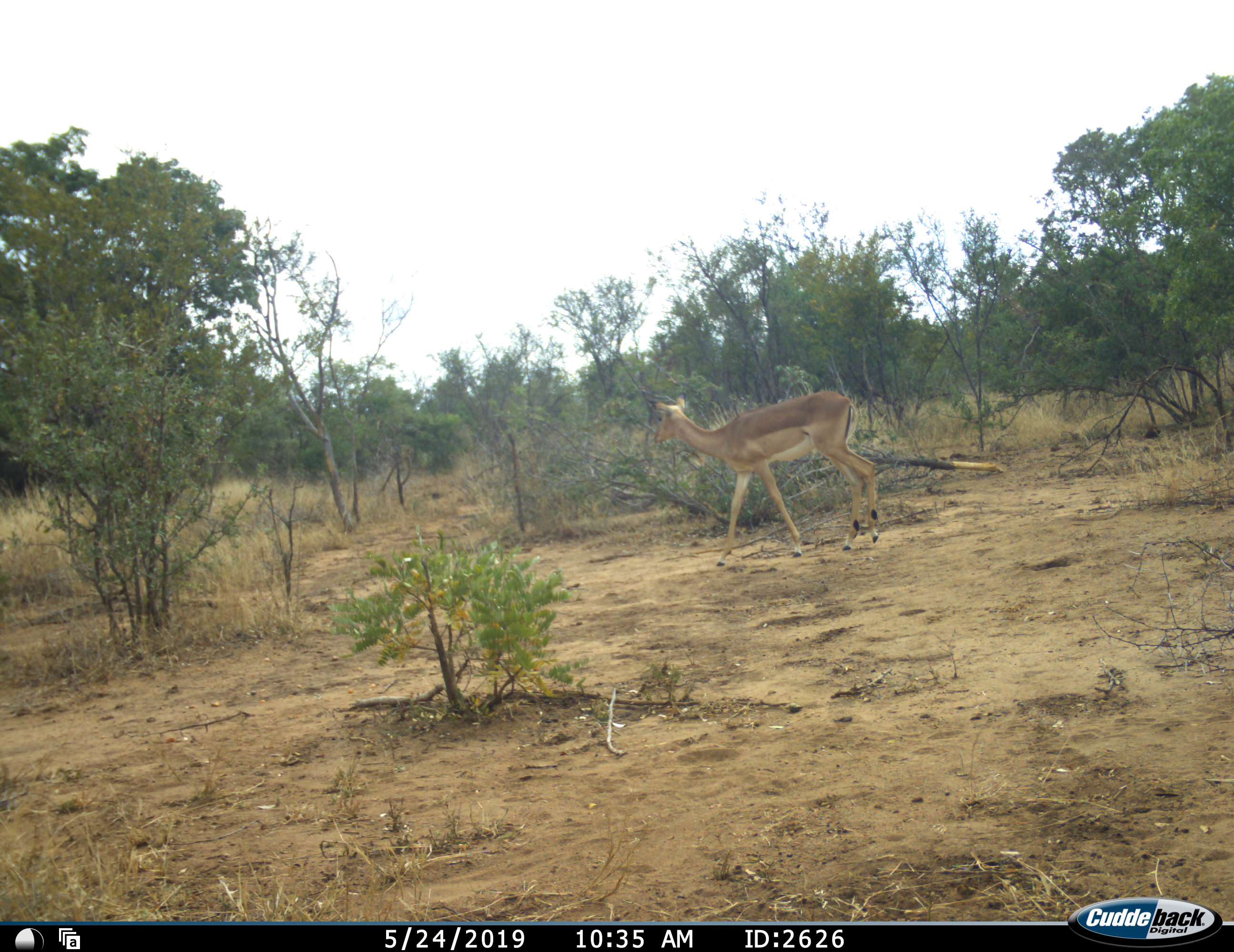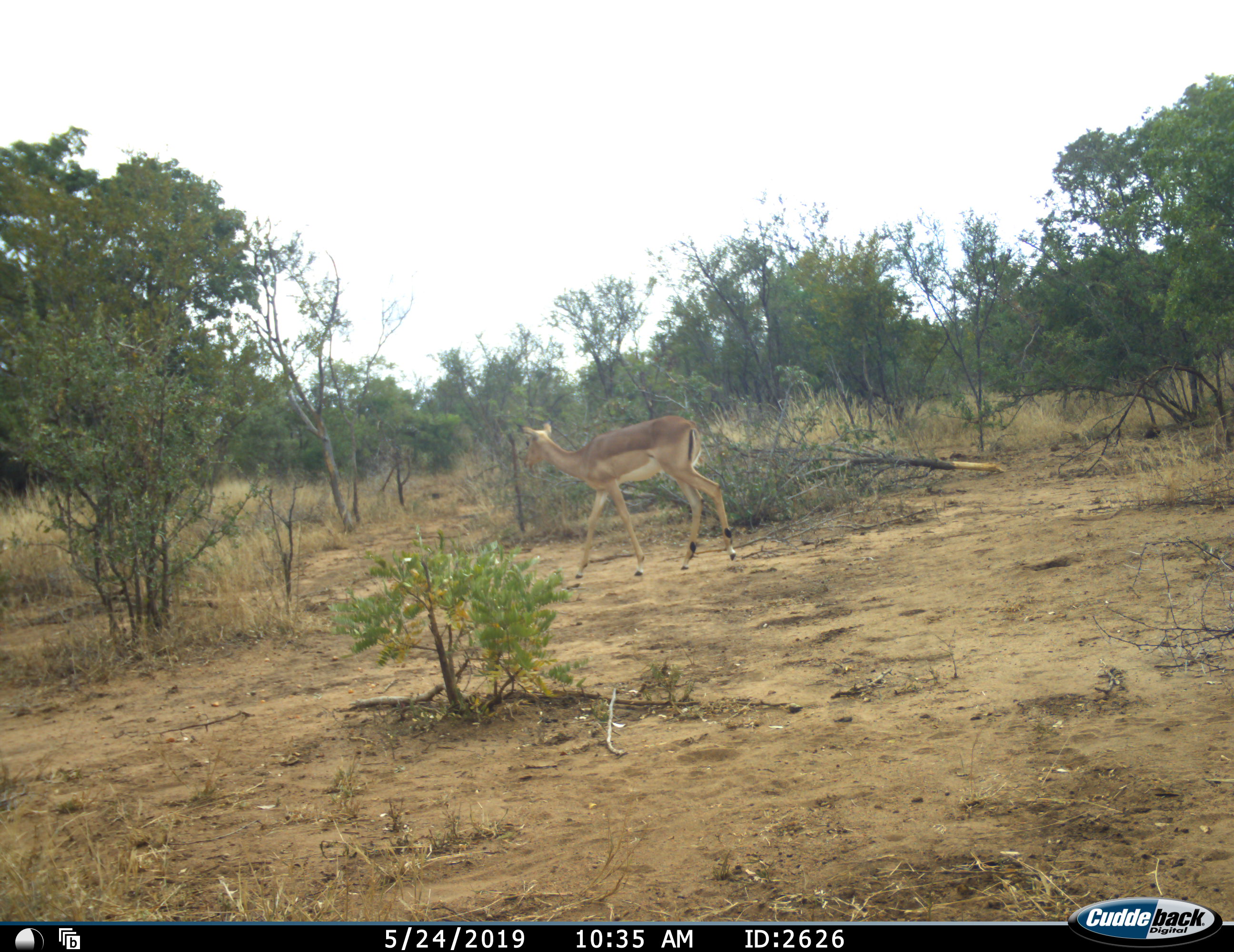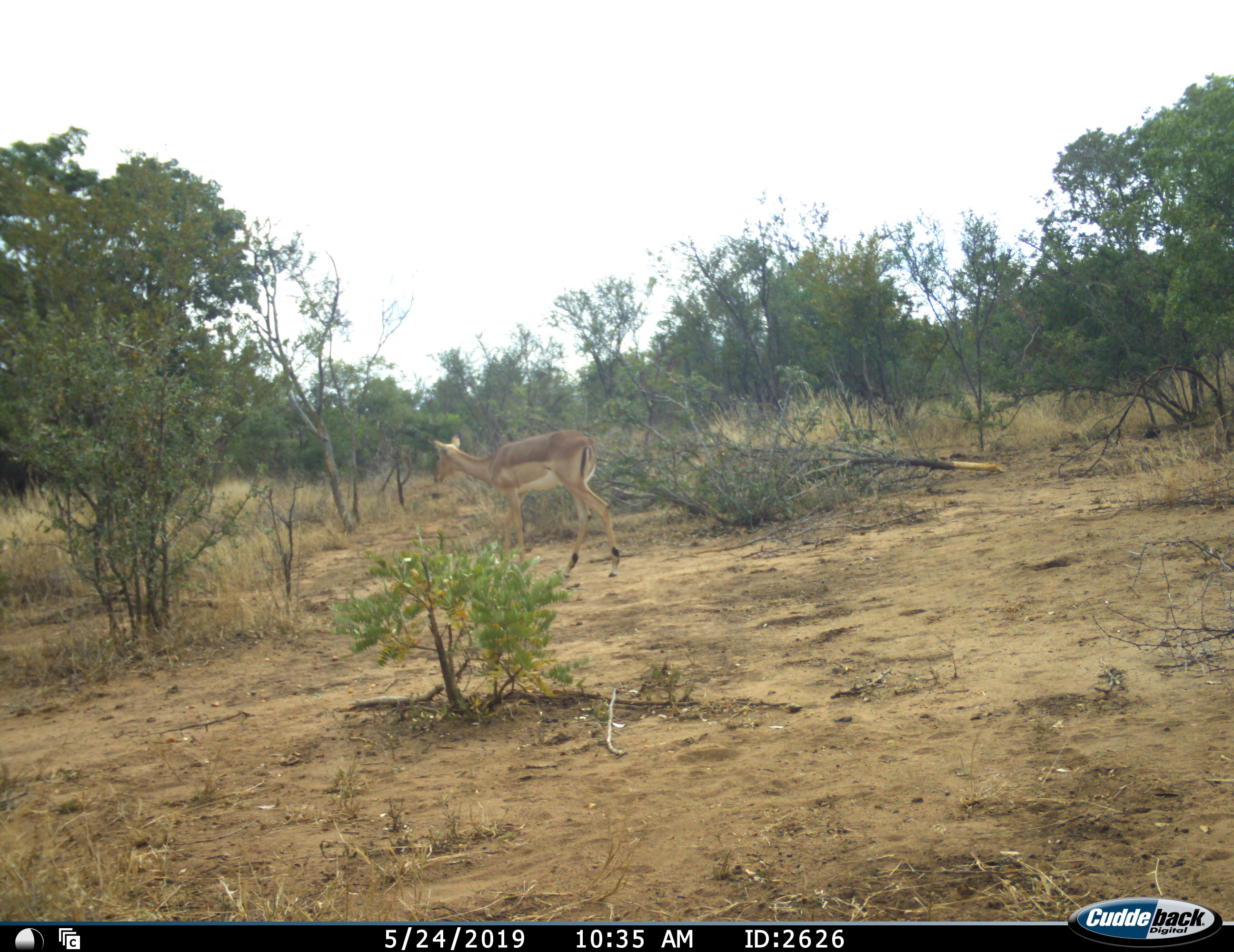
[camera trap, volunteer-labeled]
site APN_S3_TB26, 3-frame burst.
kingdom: Animalia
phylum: Chordata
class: Mammalia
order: Artiodactyla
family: Bovidae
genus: Aepyceros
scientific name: Aepyceros melampus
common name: impala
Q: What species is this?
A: Impala (Aepyceros melampus).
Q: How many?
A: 1.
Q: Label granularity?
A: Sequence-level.